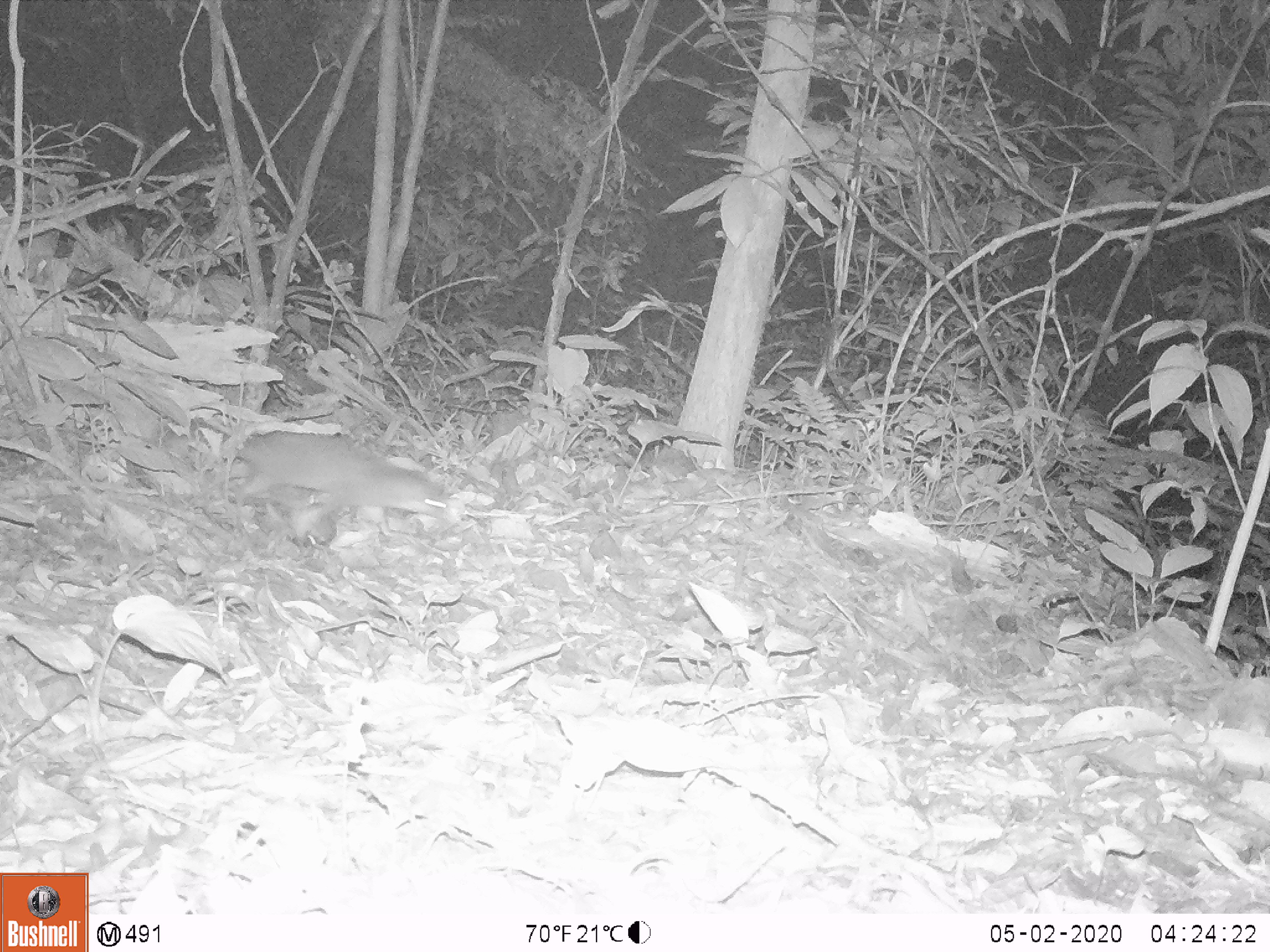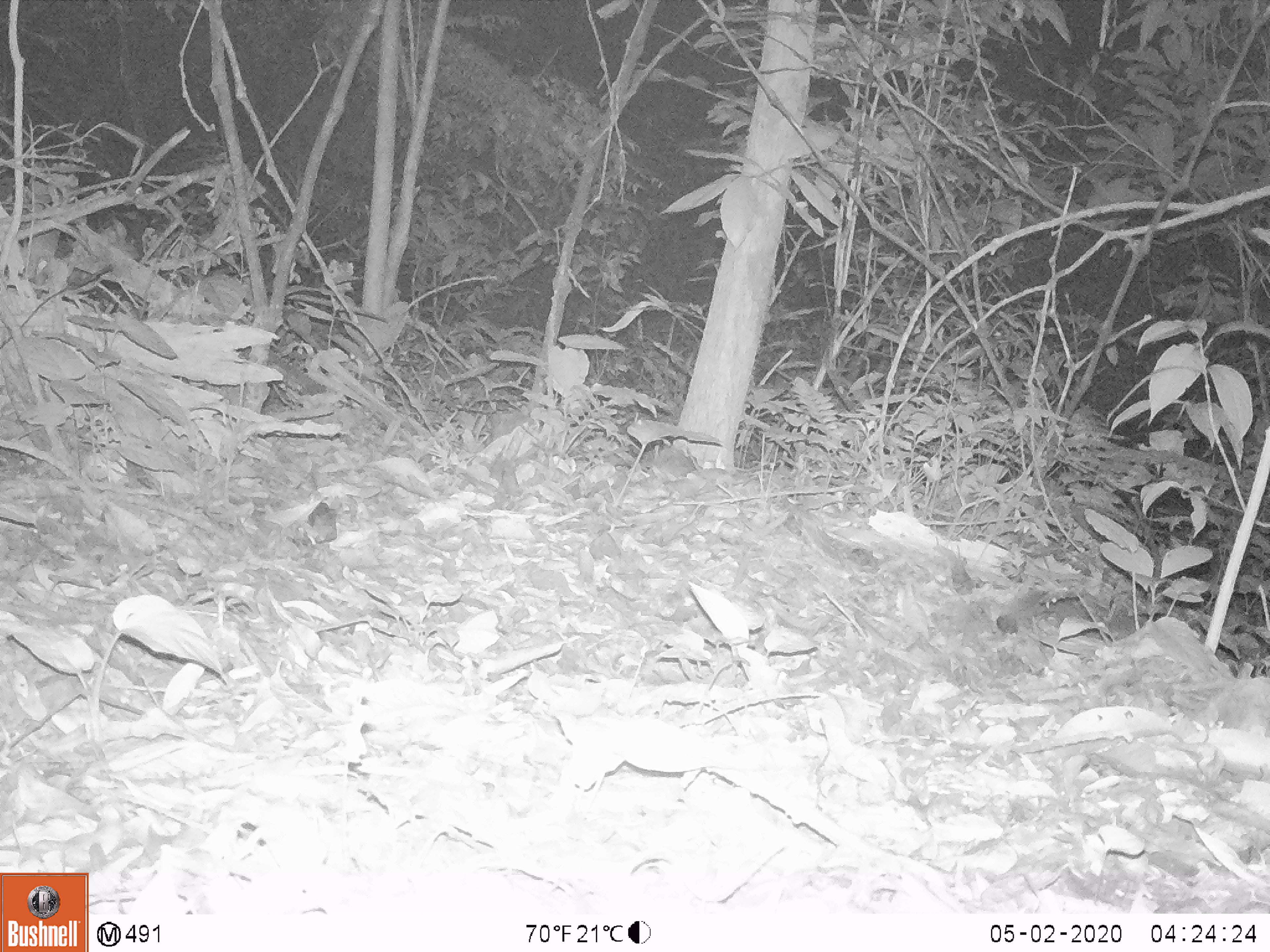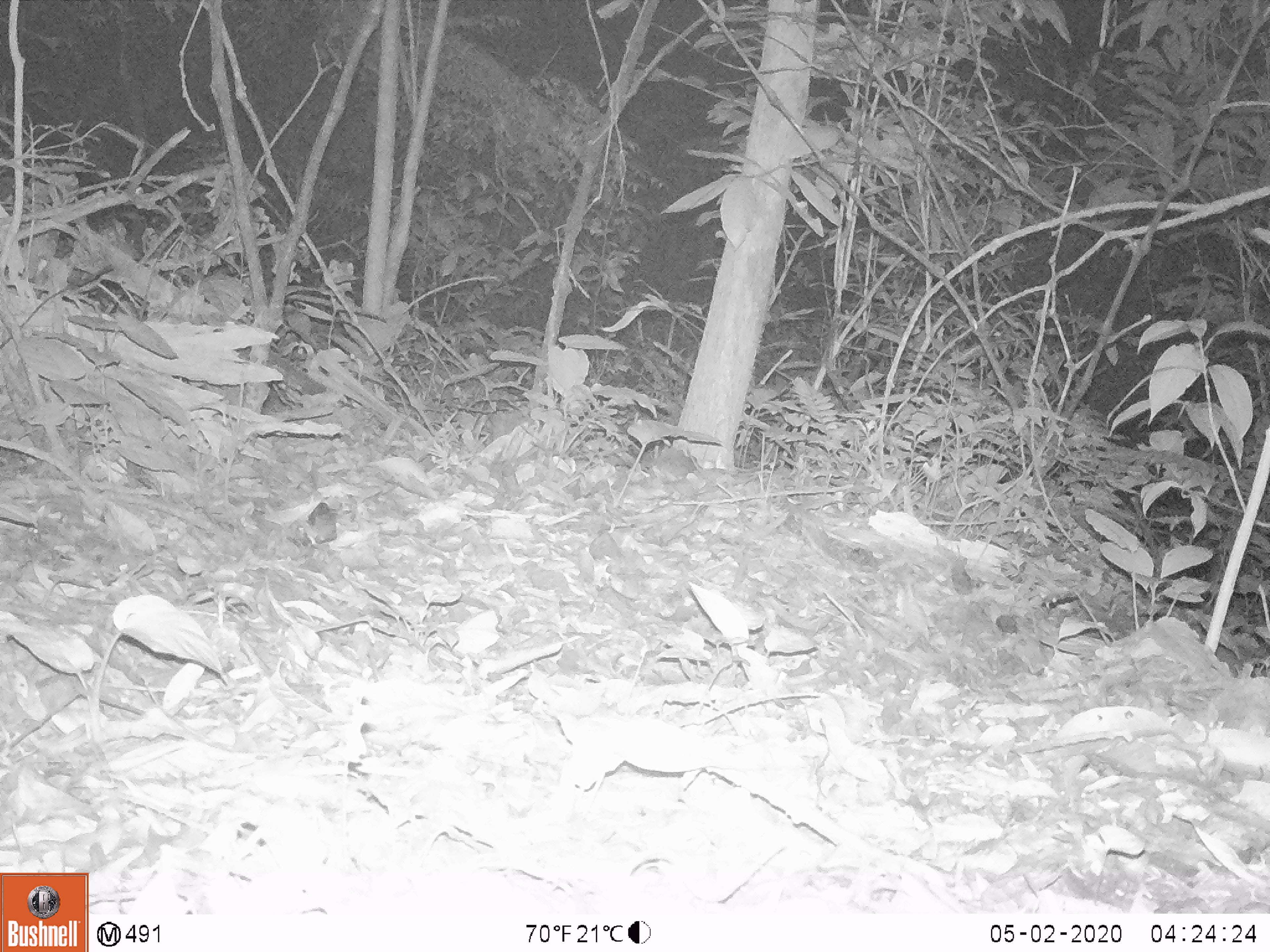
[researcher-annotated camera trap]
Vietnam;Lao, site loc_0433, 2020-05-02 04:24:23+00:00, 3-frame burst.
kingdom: Animalia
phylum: Chordata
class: Mammalia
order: Carnivora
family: Mustelidae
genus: Melogale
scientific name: Melogale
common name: ferret badger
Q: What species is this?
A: Ferret badger (Melogale).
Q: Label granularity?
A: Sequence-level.